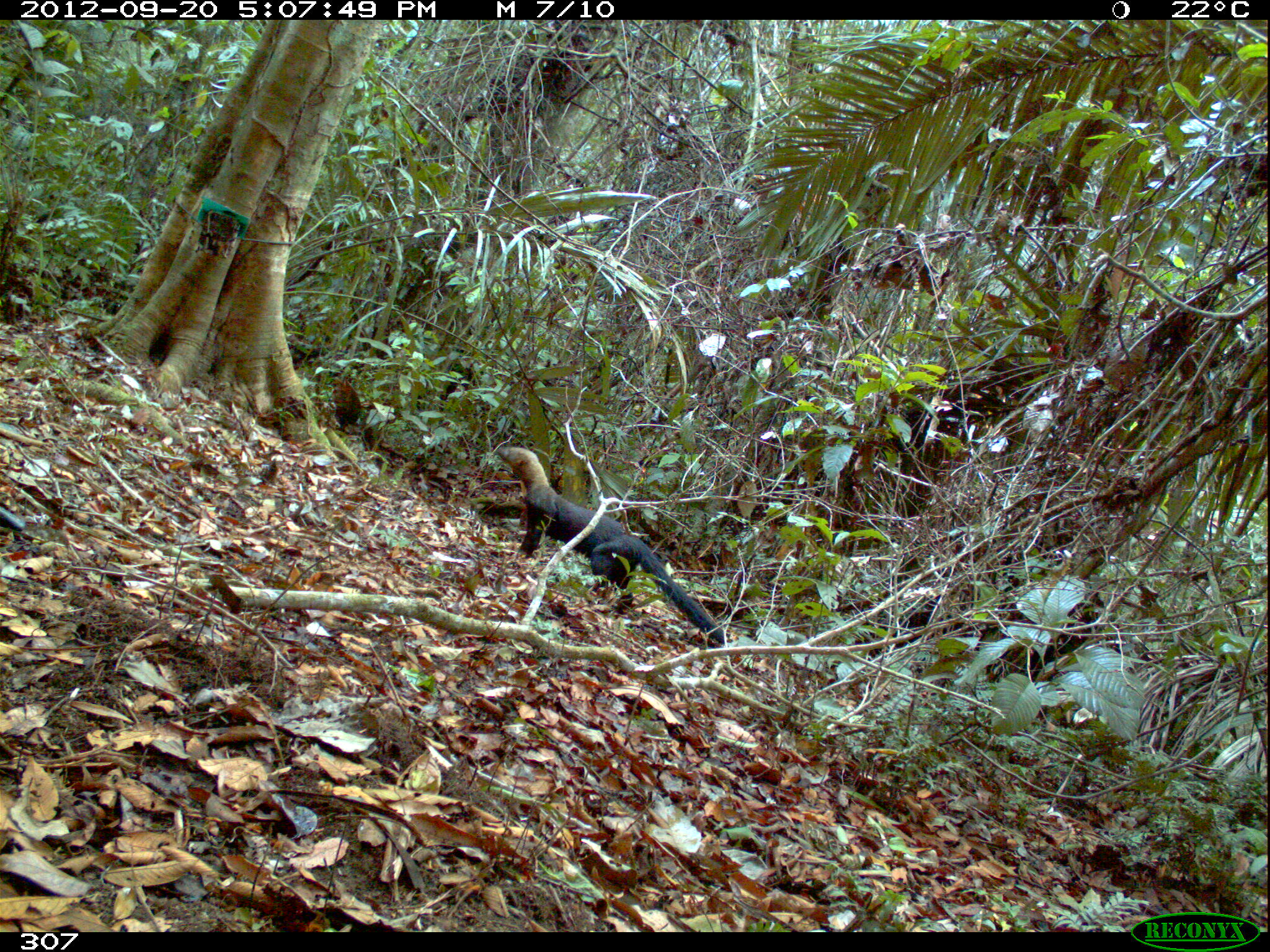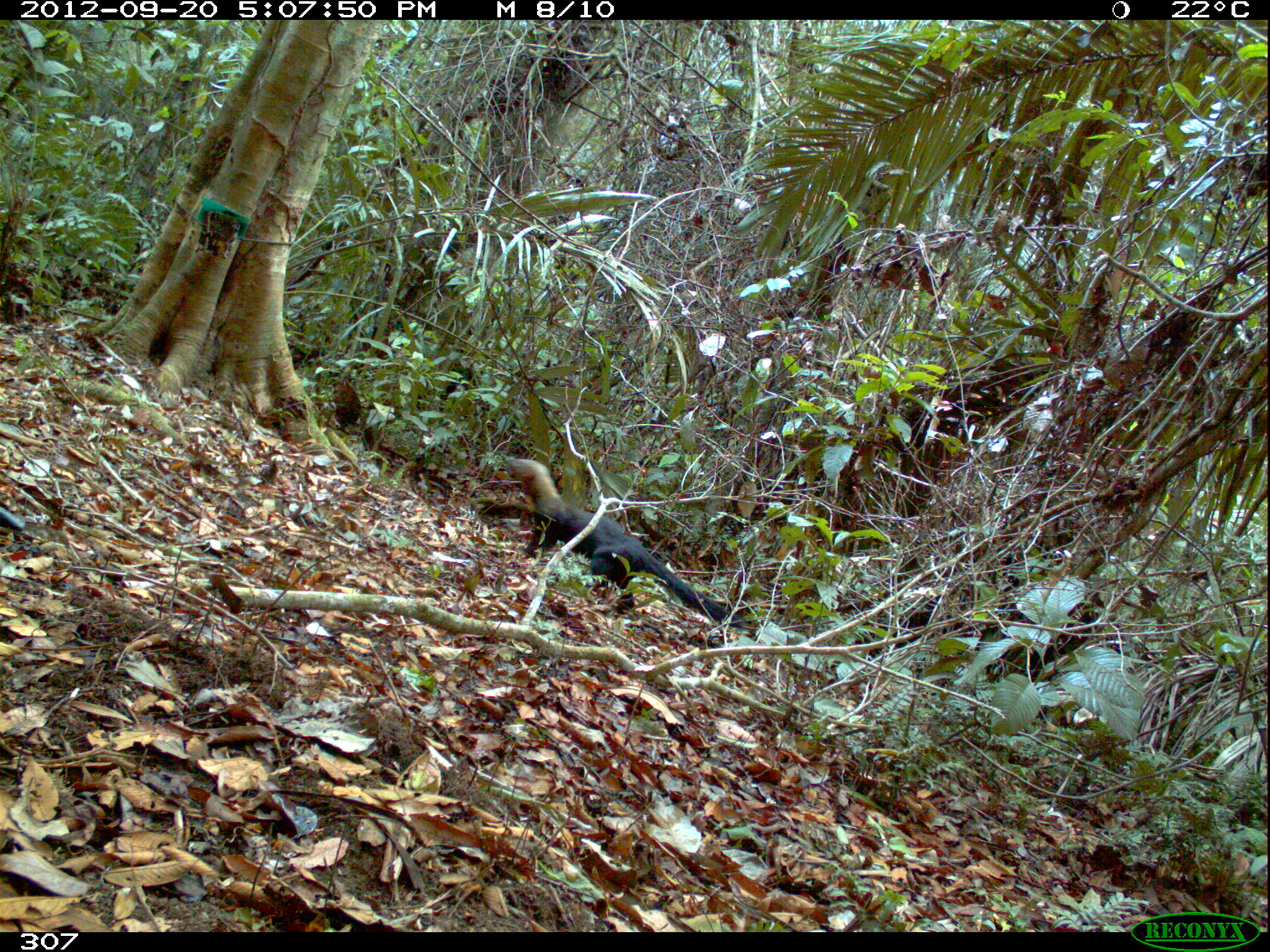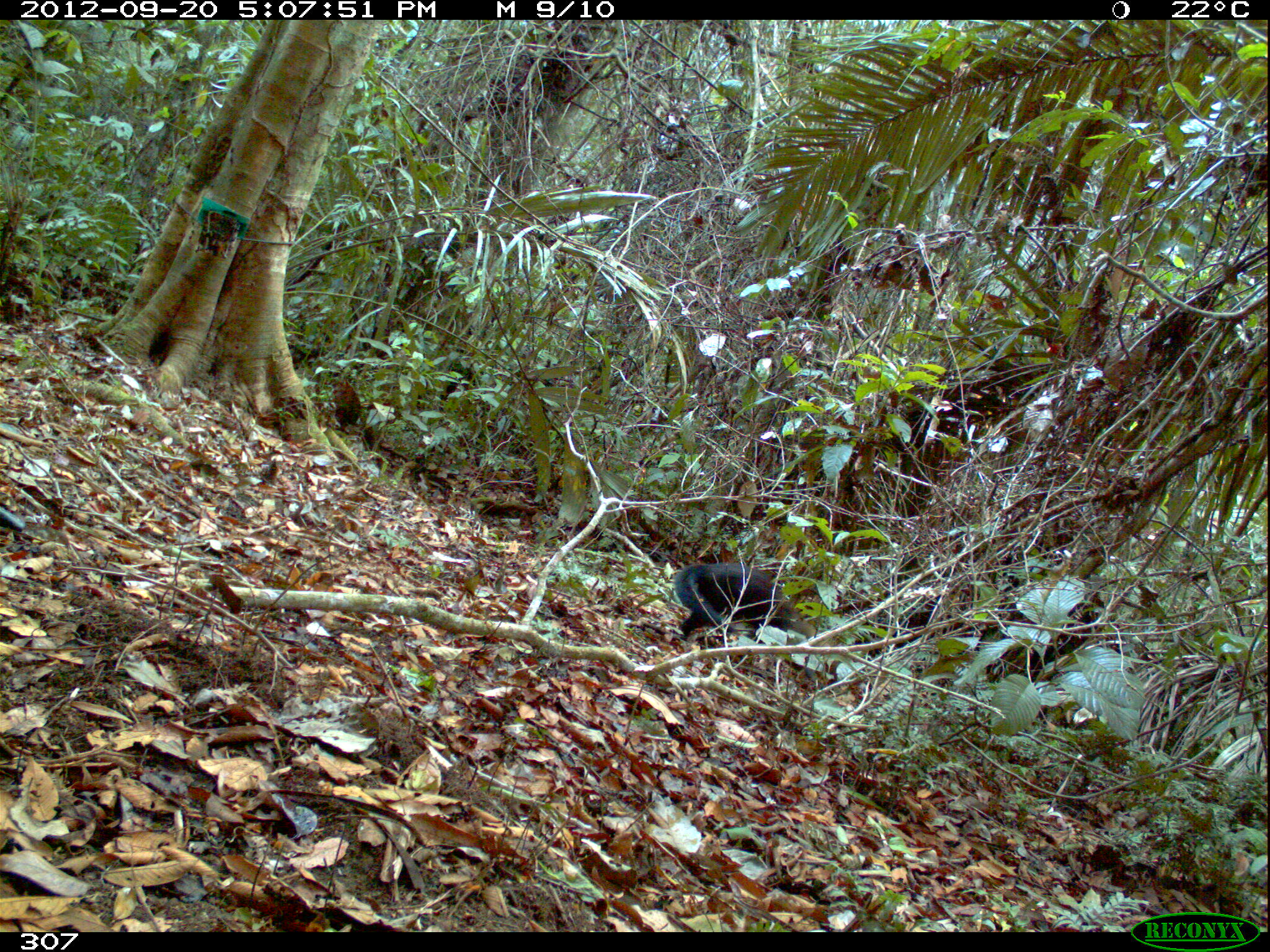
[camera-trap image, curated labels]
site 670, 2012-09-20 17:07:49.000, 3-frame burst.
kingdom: Animalia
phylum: Chordata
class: Mammalia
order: Carnivora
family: Mustelidae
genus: Eira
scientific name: Eira barbara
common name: tayra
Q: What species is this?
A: Eira barbara (tayra).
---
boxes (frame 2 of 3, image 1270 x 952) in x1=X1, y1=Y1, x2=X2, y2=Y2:
eira barbara: x1=497, y1=454, x2=742, y2=626